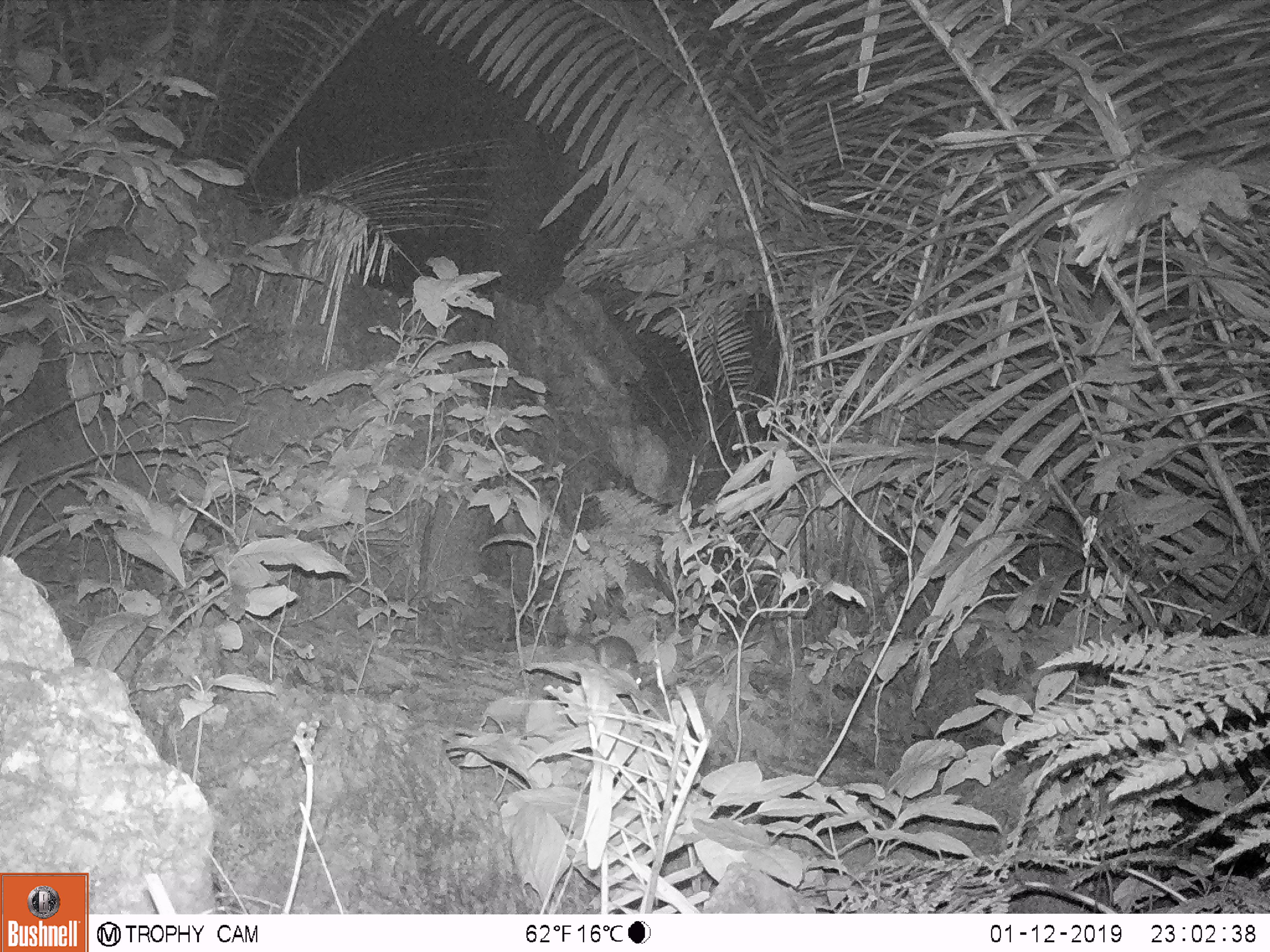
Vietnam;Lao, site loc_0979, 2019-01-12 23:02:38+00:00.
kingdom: Animalia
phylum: Chordata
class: Mammalia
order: Rodentia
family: Muridae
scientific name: Muridae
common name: old-world mice and rats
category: unidentified murid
Unidentified murid (old-world mice and rats) (Muridae). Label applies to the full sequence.